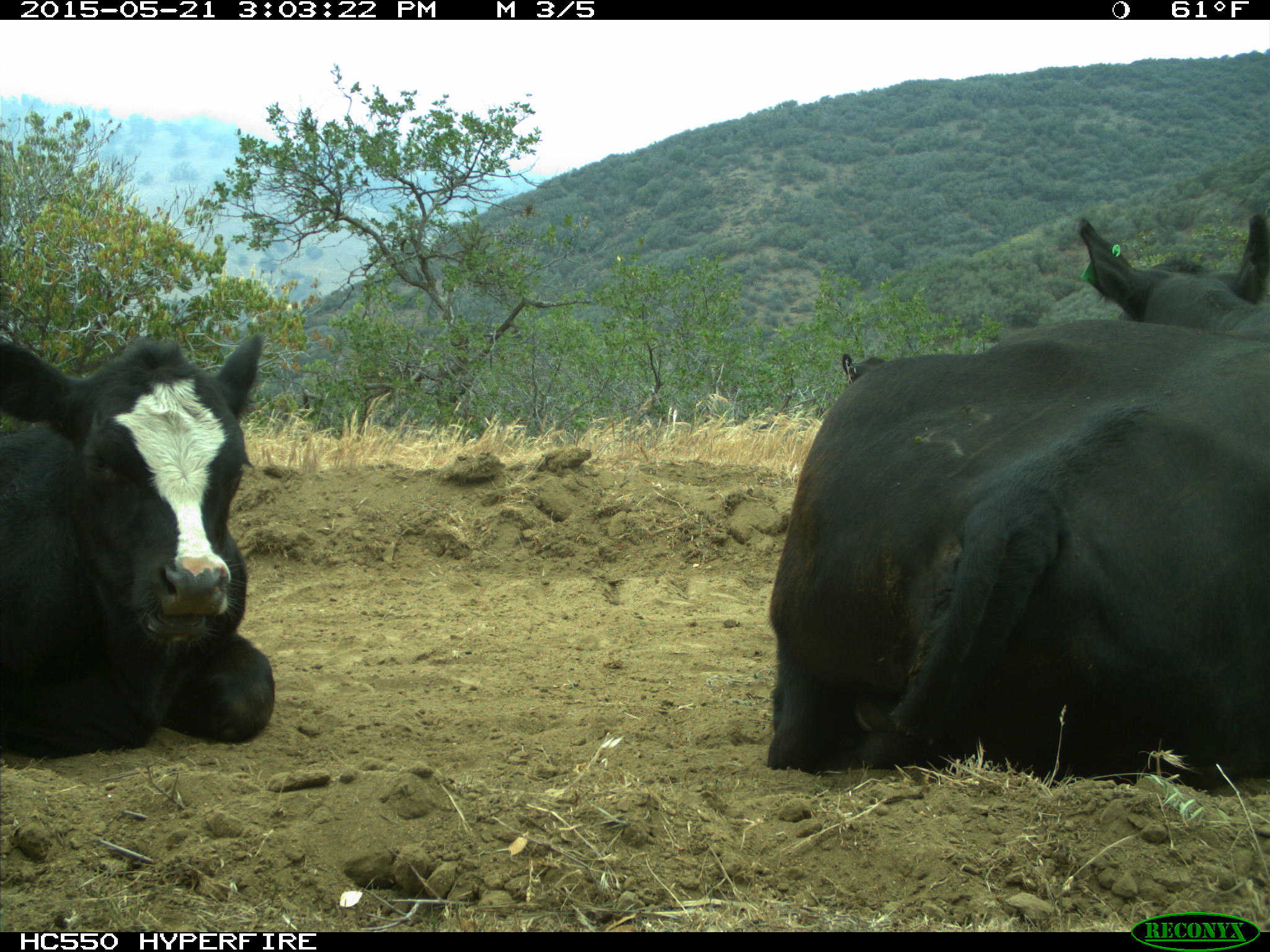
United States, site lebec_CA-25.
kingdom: Animalia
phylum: Chordata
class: Mammalia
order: Artiodactyla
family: Bovidae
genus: Bos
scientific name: Bos taurus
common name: domestic cow